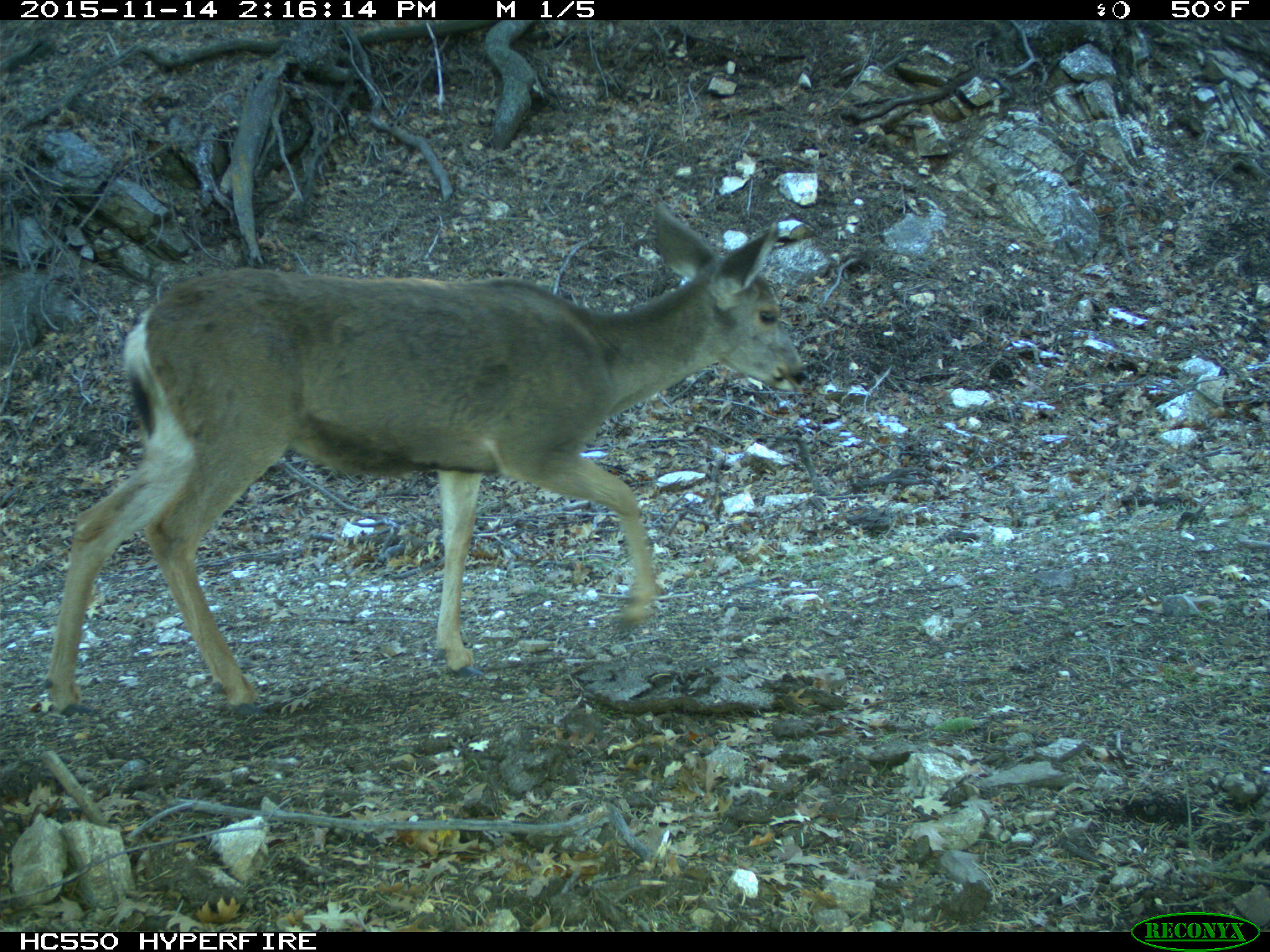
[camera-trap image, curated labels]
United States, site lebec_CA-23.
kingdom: Animalia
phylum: Chordata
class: Mammalia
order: Artiodactyla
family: Cervidae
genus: Odocoileus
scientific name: Odocoileus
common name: deer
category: unidentified deer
Unidentified deer (deer) (Odocoileus).